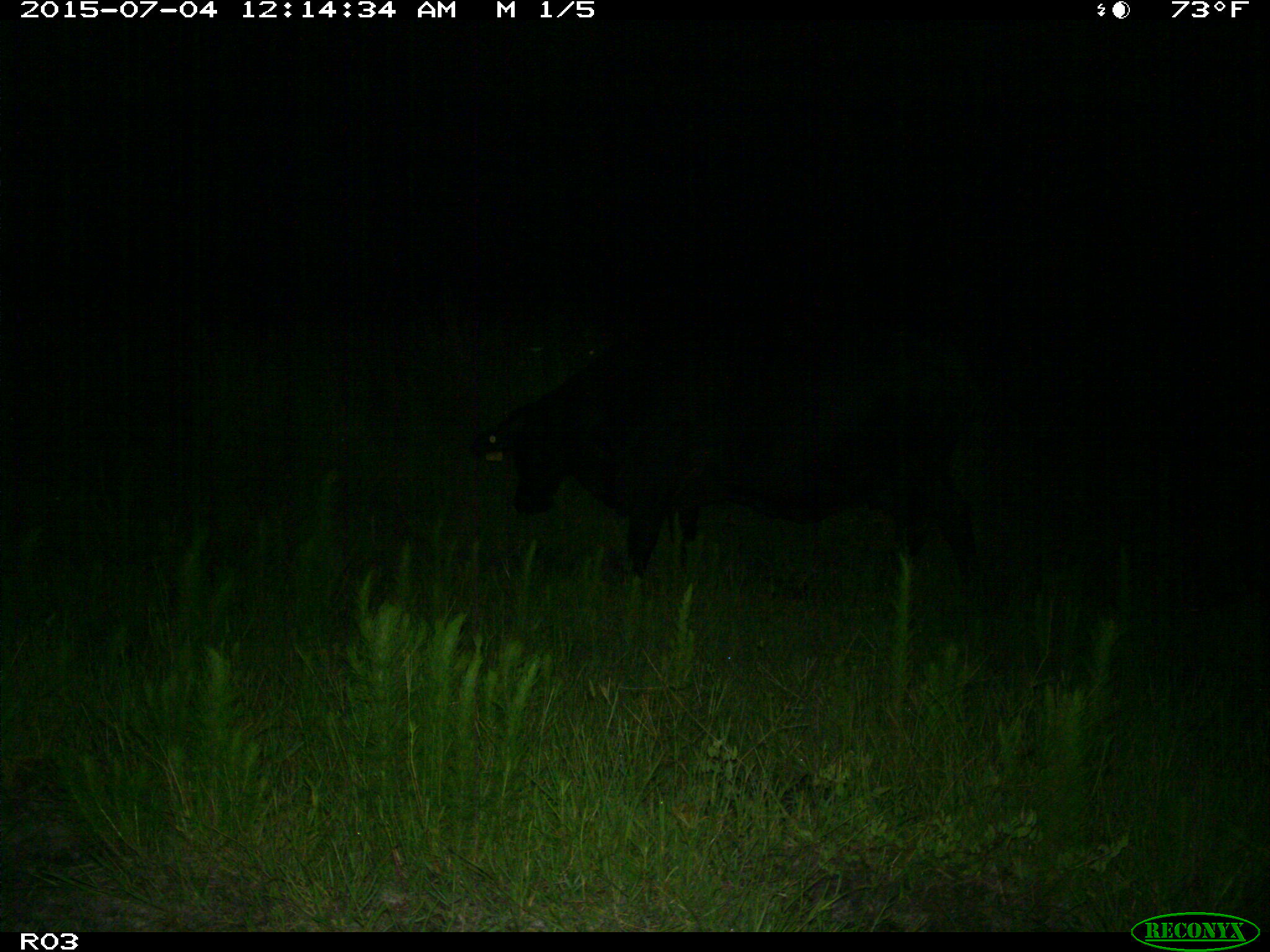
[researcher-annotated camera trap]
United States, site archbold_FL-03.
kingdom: Animalia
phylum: Chordata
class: Mammalia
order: Artiodactyla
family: Bovidae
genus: Bos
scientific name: Bos taurus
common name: domestic cow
Bos taurus (domestic cow).